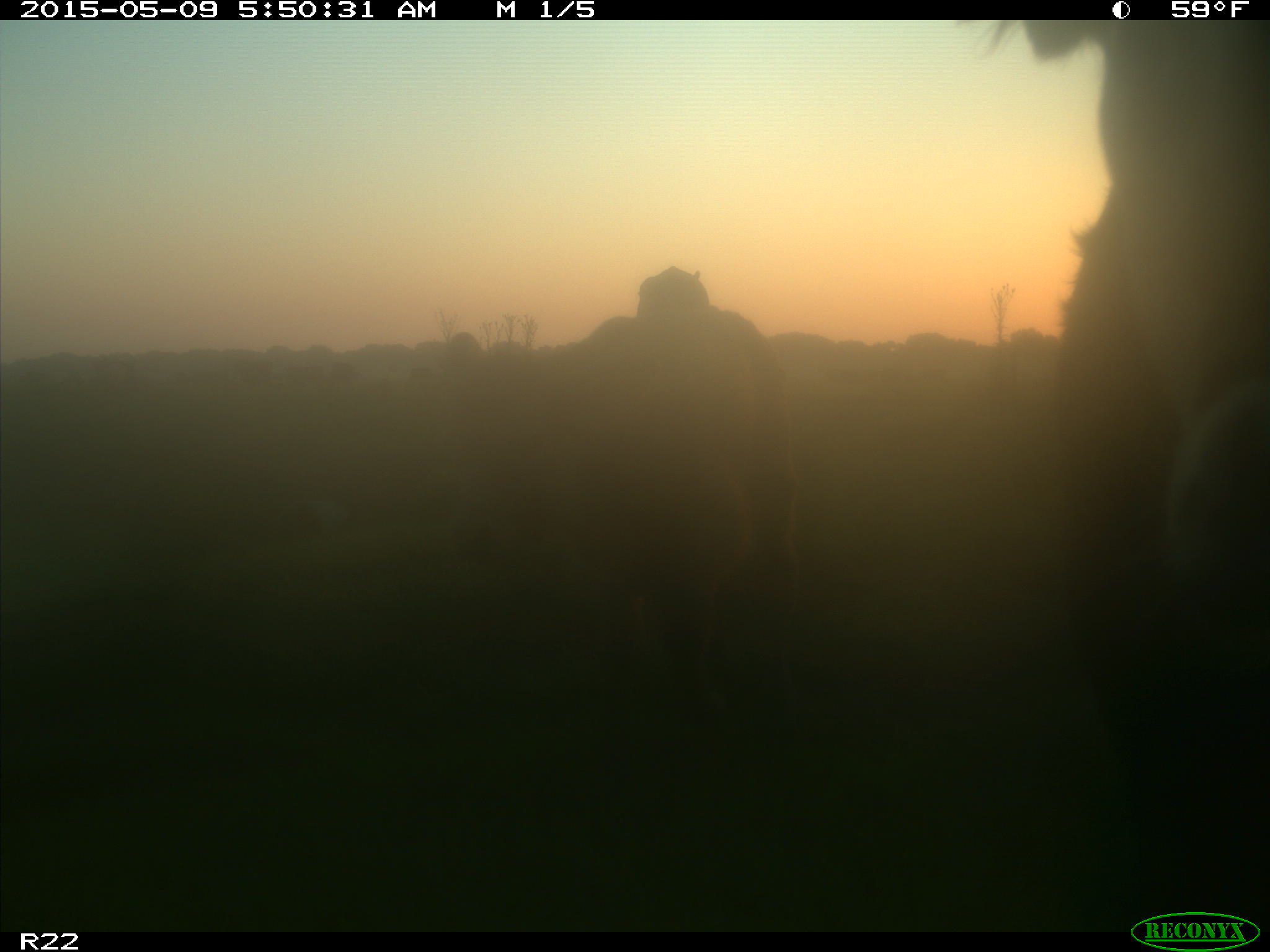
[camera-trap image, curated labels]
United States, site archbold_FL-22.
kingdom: Animalia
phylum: Chordata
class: Mammalia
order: Artiodactyla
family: Bovidae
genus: Bos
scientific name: Bos taurus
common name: domestic cow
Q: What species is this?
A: Bos taurus (domestic cow).